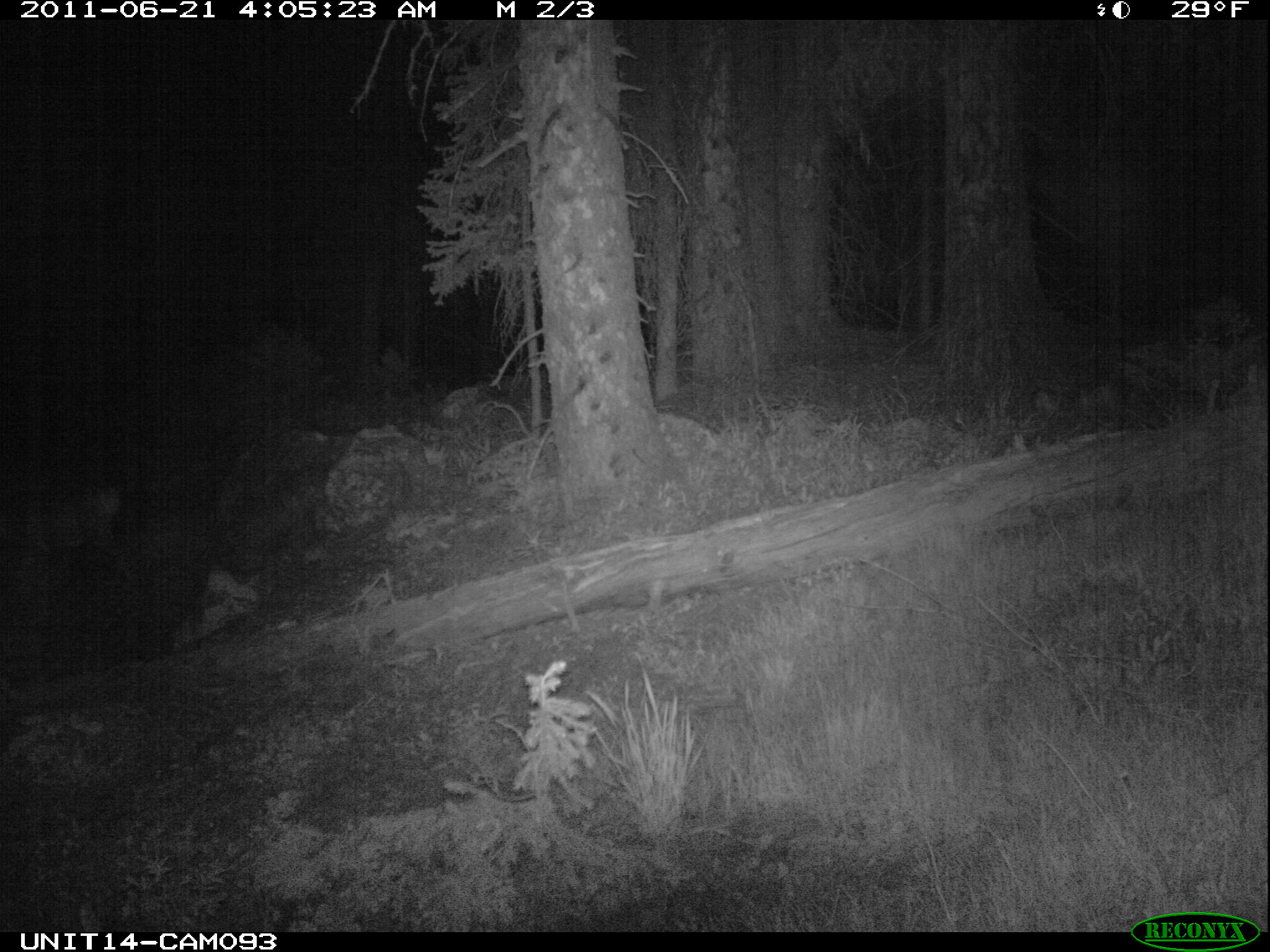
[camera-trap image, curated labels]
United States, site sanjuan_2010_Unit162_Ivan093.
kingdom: Animalia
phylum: Chordata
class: Mammalia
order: Artiodactyla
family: Cervidae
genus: Odocoileus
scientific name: Odocoileus hemionus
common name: mule deer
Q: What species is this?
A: Odocoileus hemionus (mule deer).